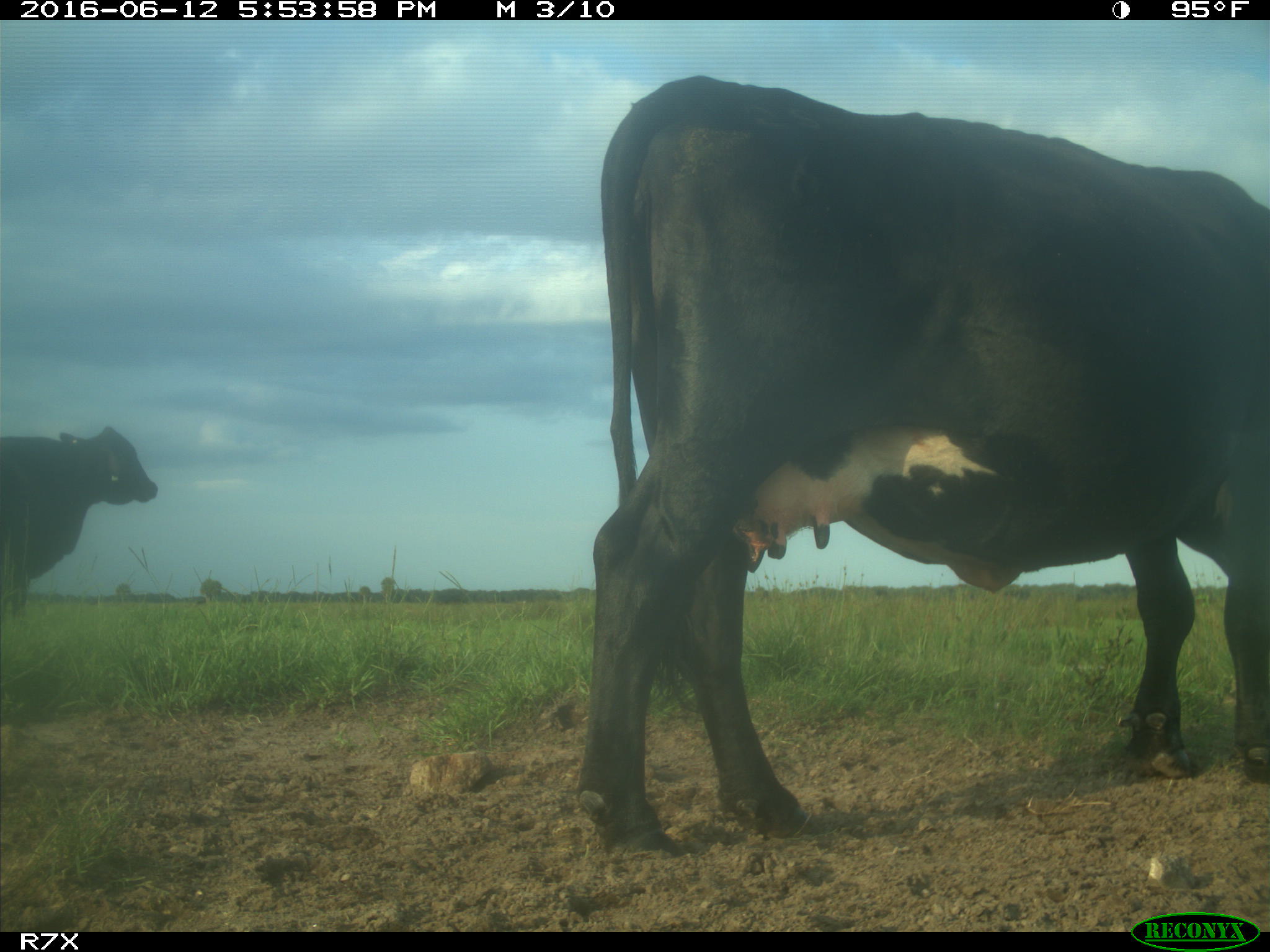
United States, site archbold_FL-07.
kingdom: Animalia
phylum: Chordata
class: Mammalia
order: Artiodactyla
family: Bovidae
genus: Bos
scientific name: Bos taurus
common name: domestic cow